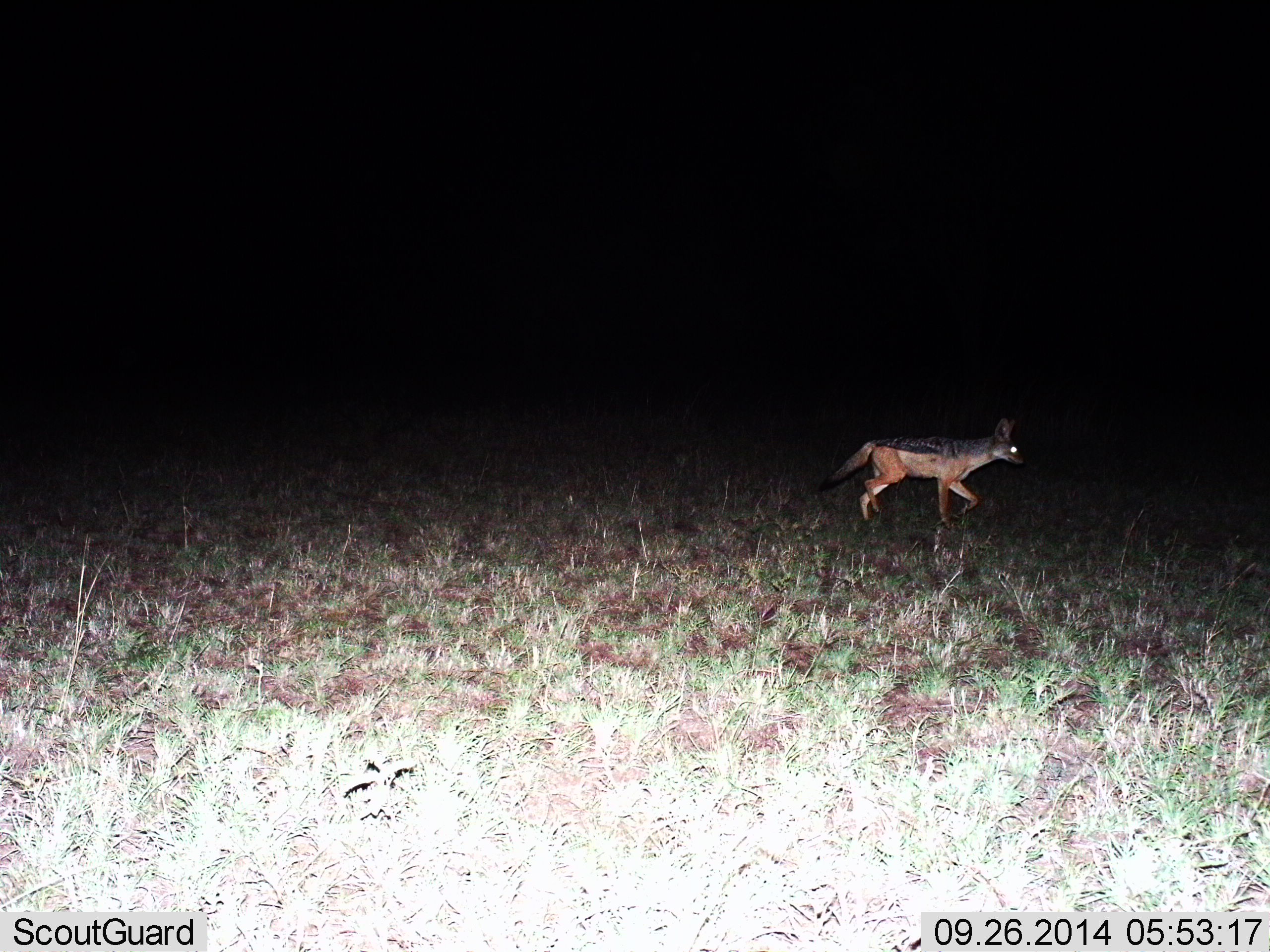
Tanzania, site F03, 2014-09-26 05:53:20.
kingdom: Animalia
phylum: Chordata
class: Mammalia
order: Carnivora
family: Canidae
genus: Lupulella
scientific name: Lupulella mesomelas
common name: black-backed jackal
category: jackal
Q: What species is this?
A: Jackal (black-backed jackal) (Lupulella mesomelas).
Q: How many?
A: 1.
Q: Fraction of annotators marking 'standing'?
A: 0%.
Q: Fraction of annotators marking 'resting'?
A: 0%.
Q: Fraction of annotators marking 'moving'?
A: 100%.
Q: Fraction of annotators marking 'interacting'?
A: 0%.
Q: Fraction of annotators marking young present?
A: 0%.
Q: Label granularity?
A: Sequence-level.